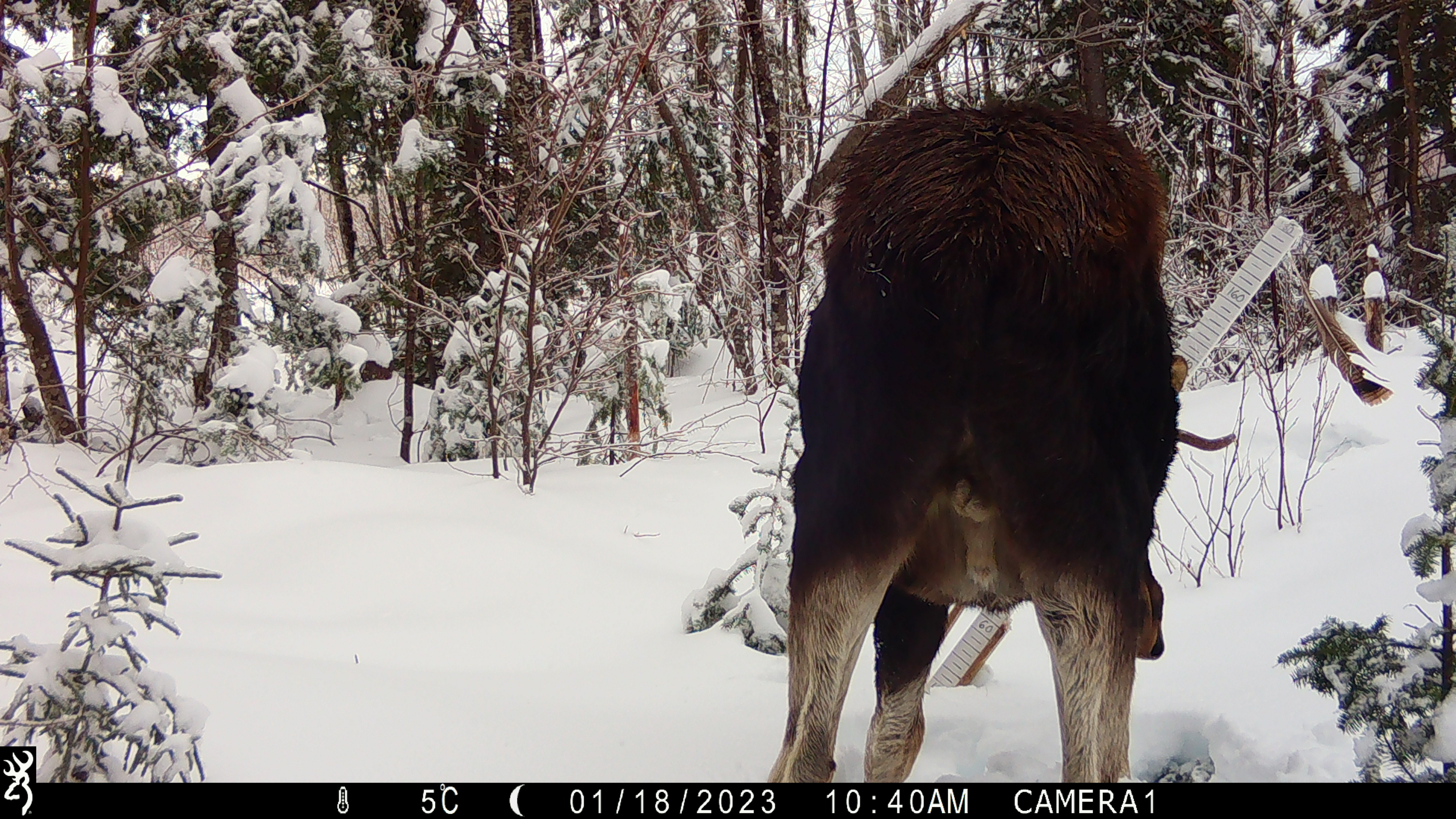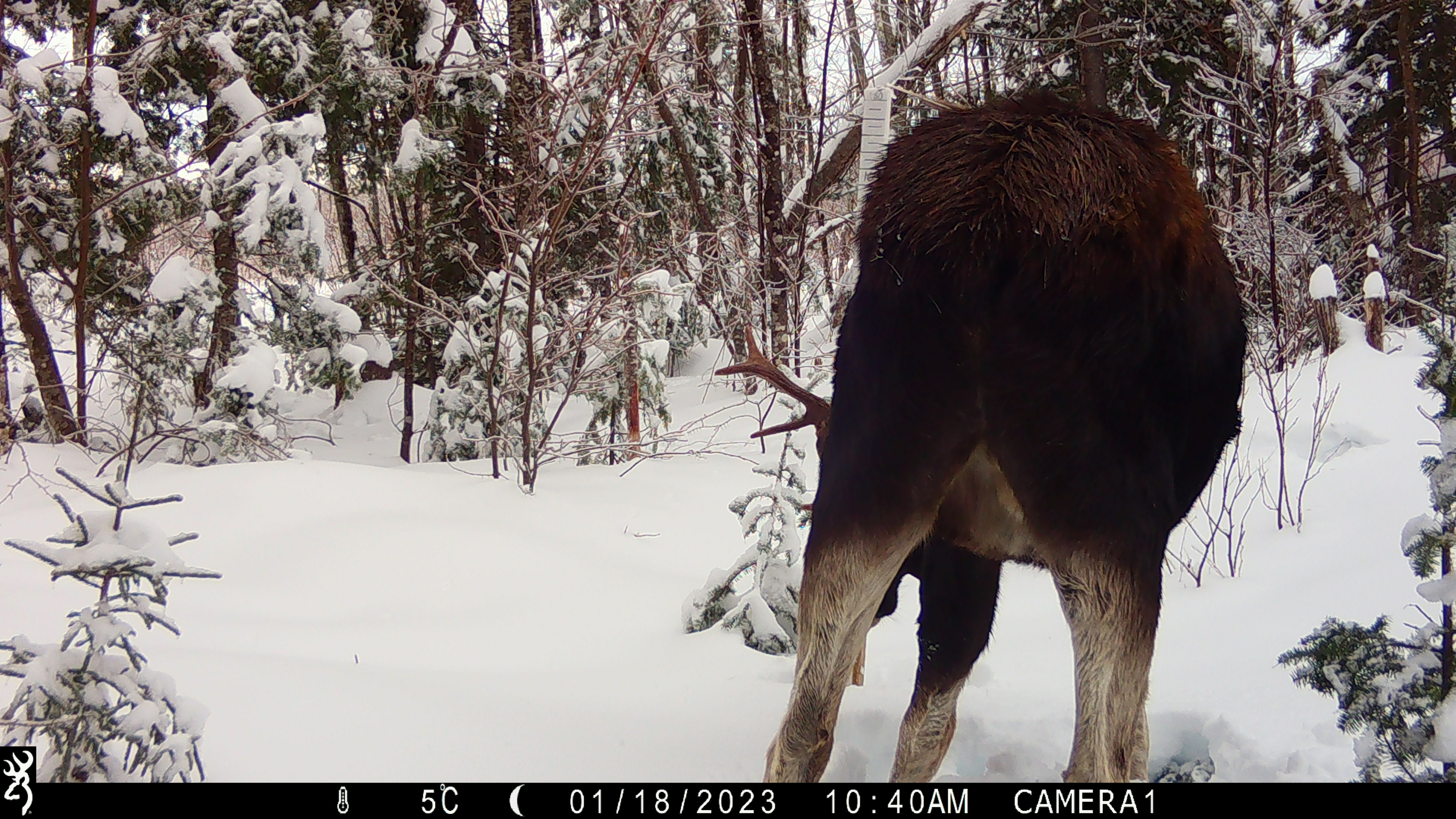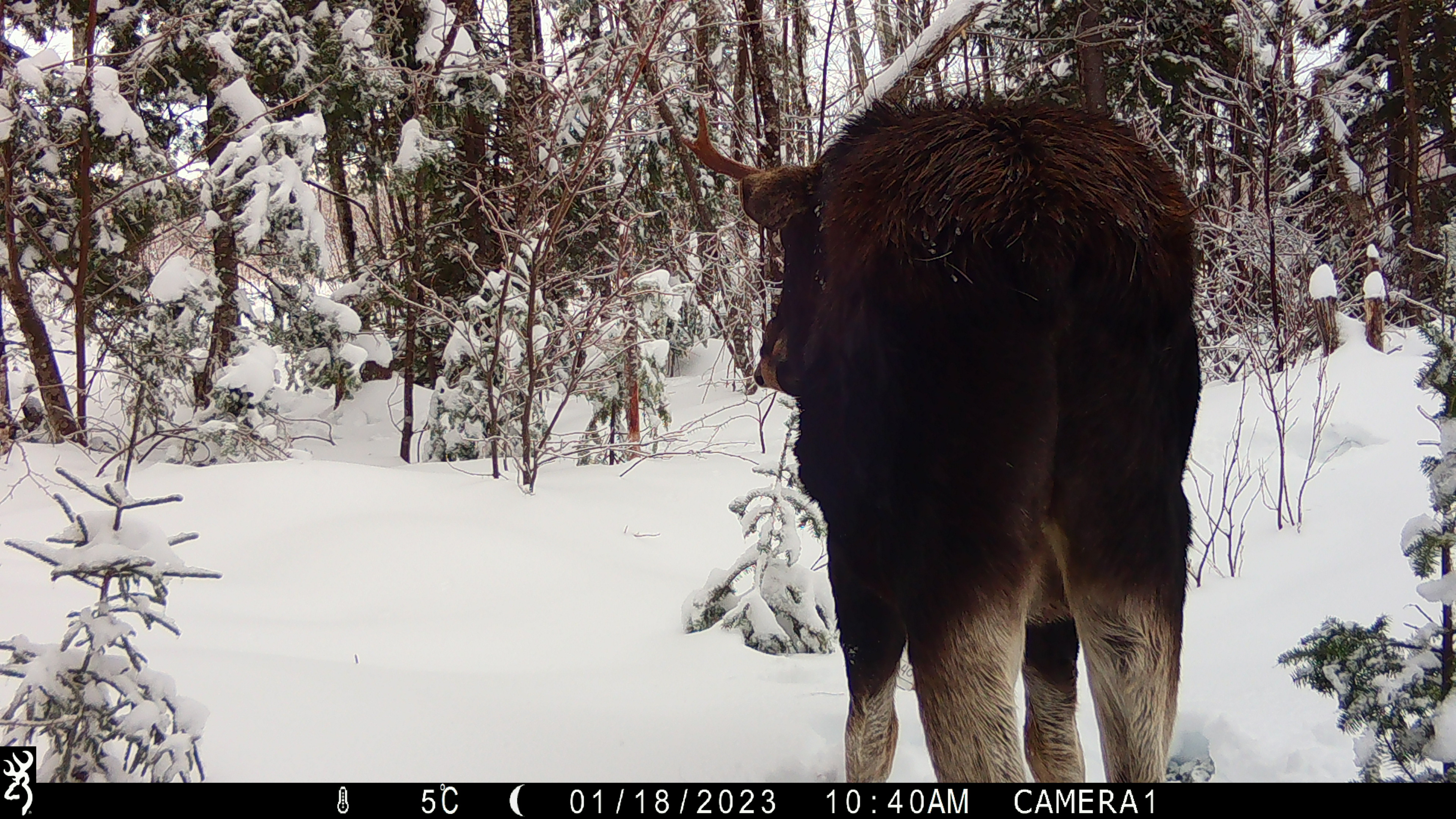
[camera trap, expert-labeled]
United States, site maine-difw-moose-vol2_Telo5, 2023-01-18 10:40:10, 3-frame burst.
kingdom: Animalia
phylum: Chordata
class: Mammalia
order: Artiodactyla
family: Cervidae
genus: Alces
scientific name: Alces alces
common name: moose